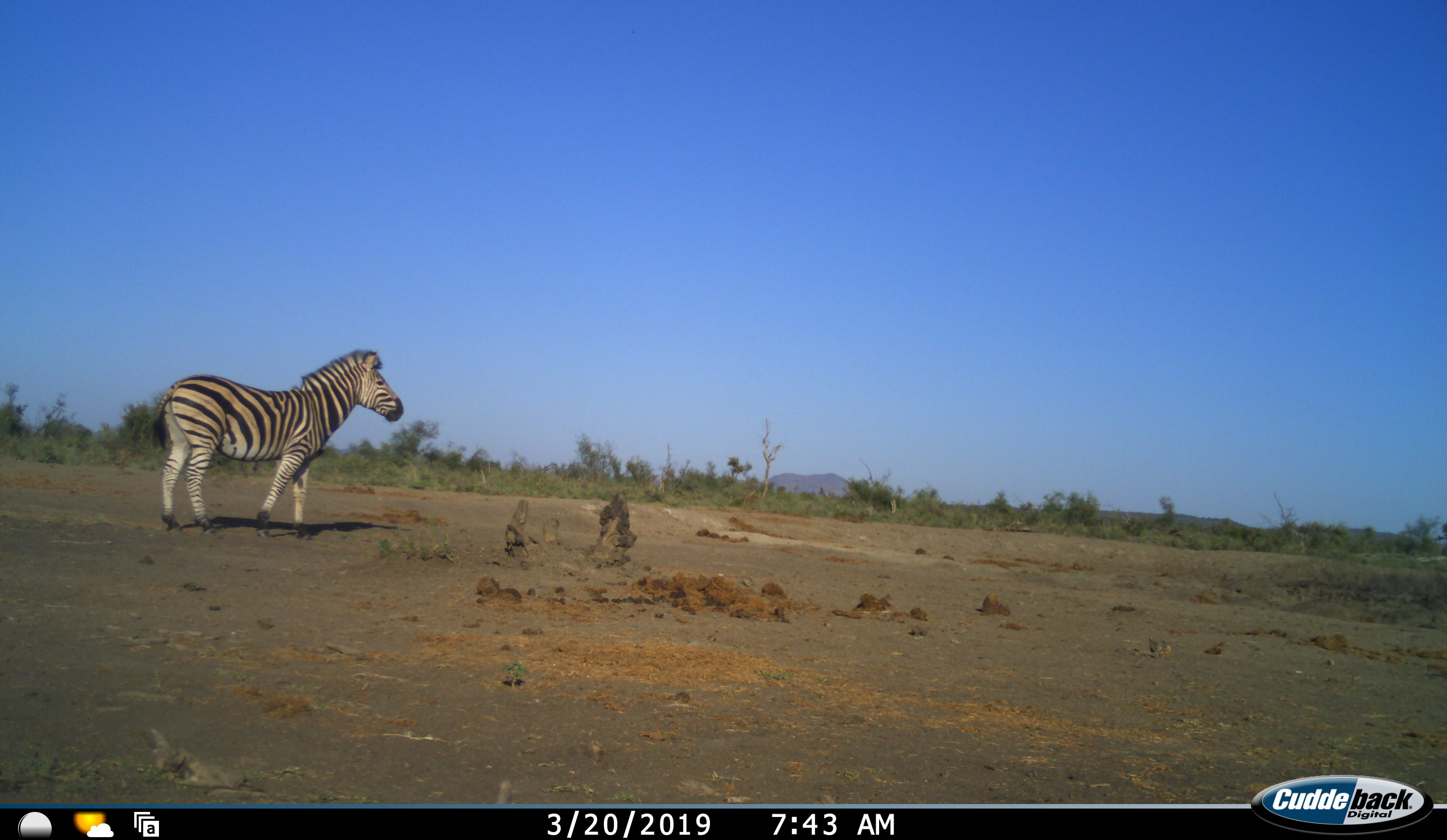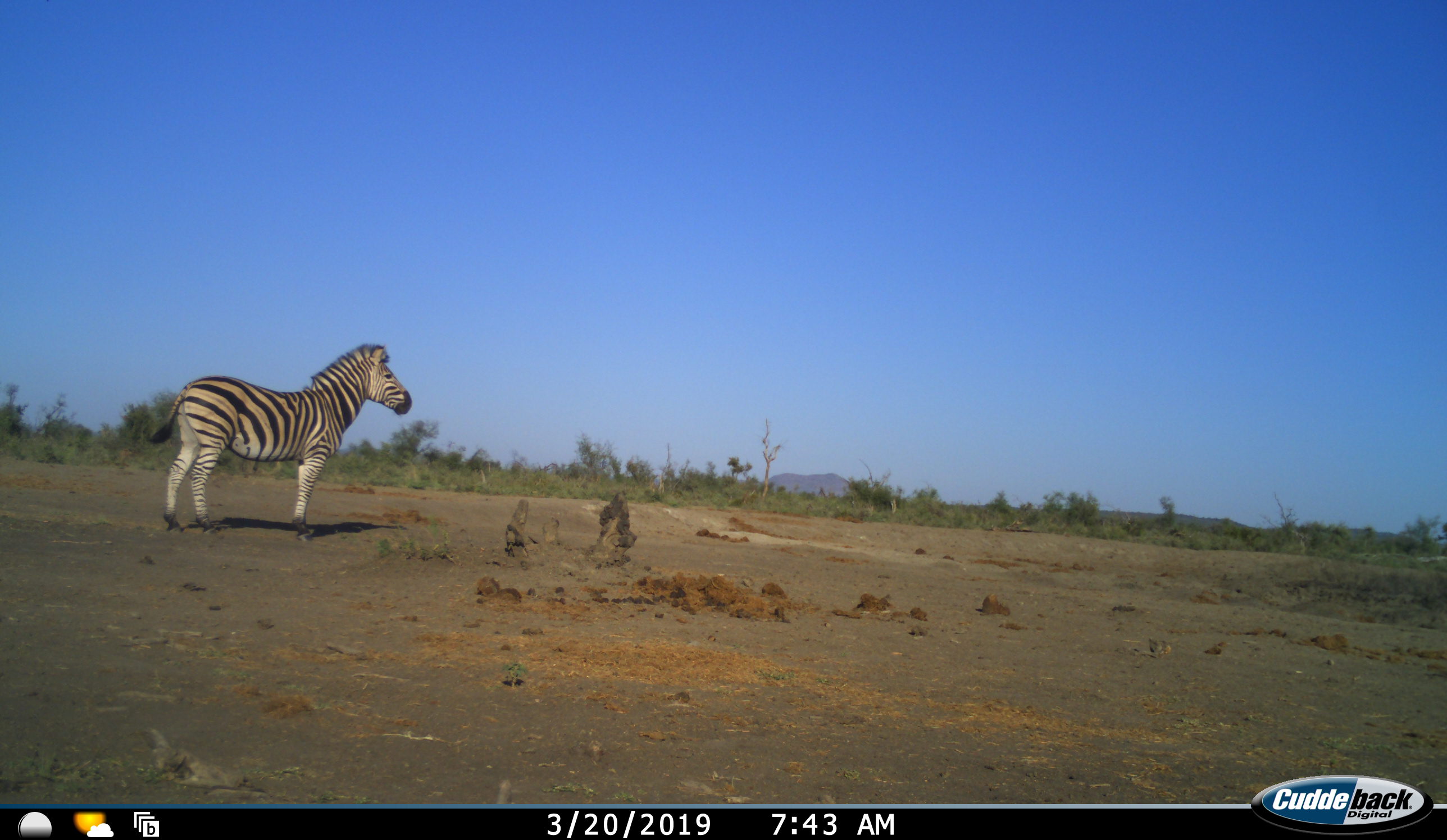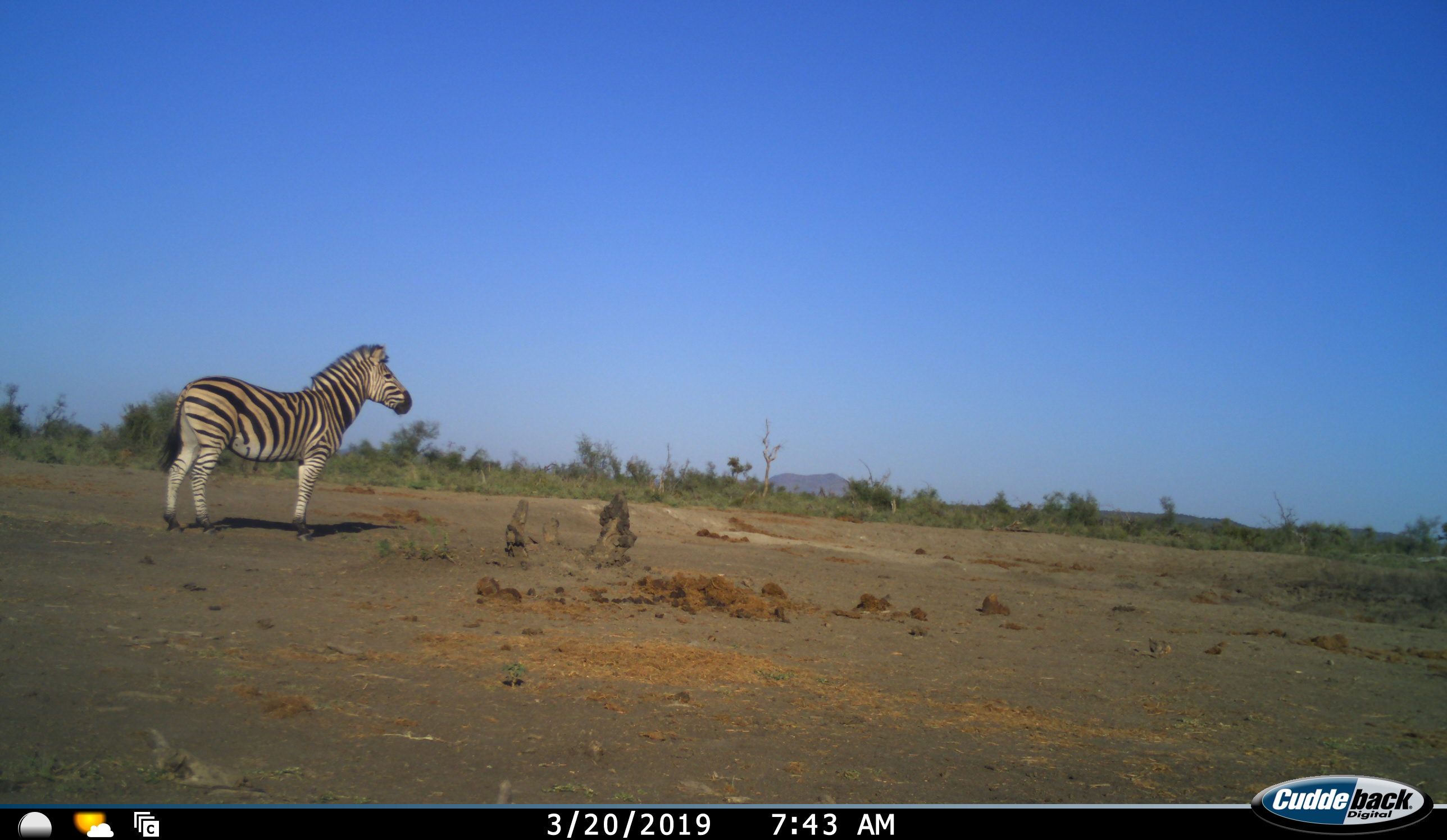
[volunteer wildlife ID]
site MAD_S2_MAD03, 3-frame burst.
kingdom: Animalia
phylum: Chordata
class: Mammalia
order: Perissodactyla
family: Equidae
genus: Equus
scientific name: Equus quagga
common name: plains zebra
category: zebraplains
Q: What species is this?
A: Zebraplains (plains zebra) (Equus quagga).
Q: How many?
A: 1.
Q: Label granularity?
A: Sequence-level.